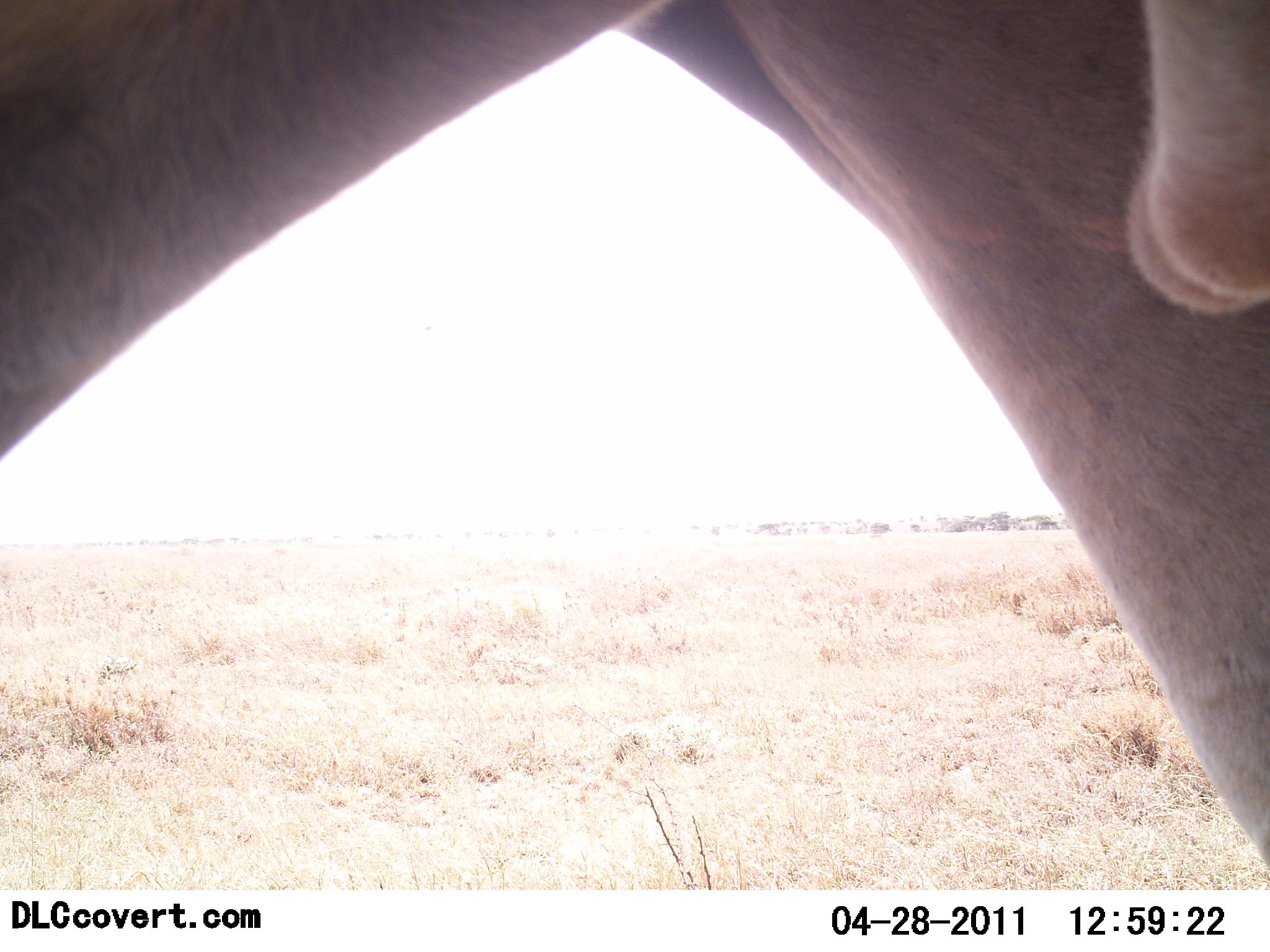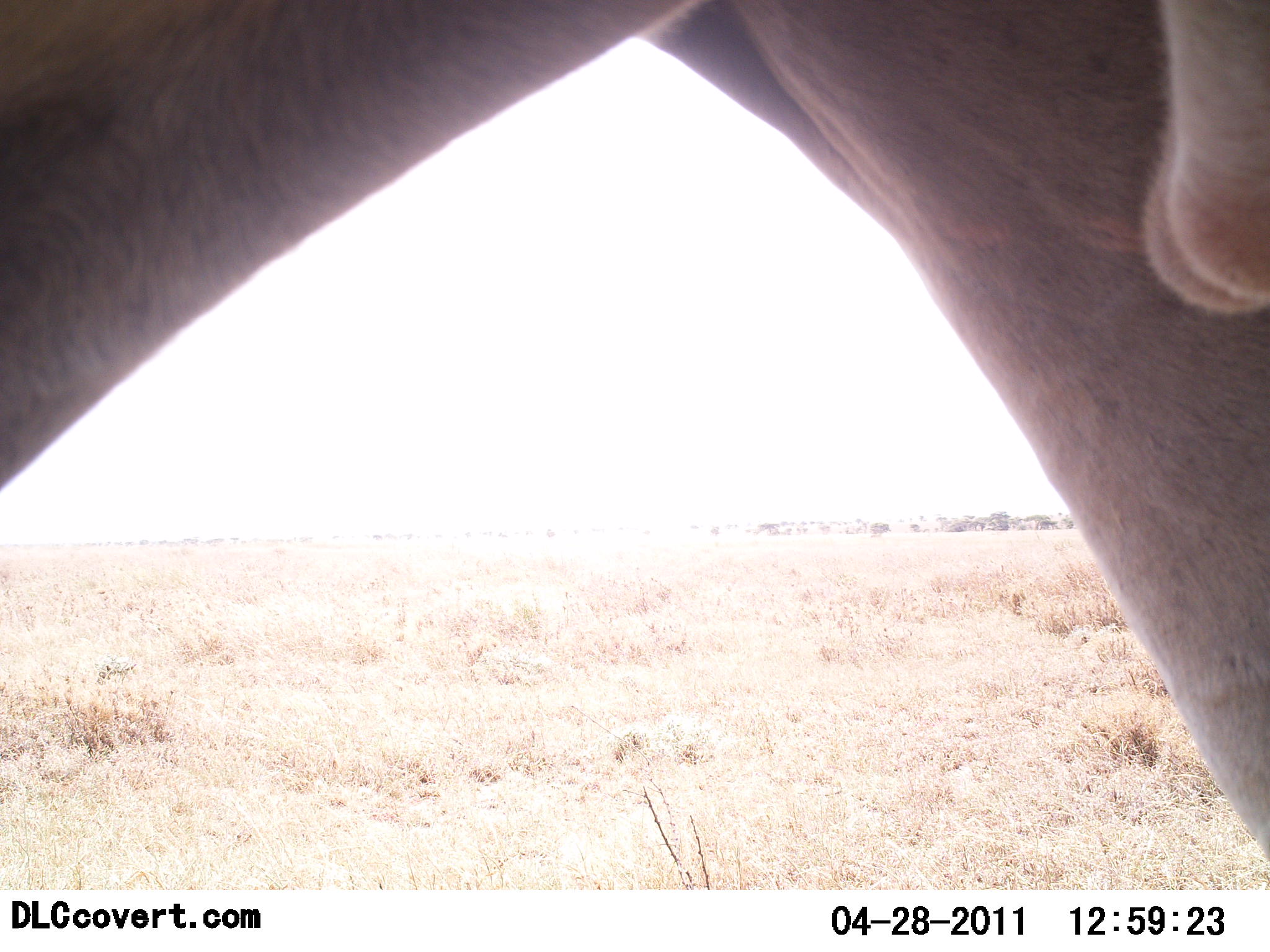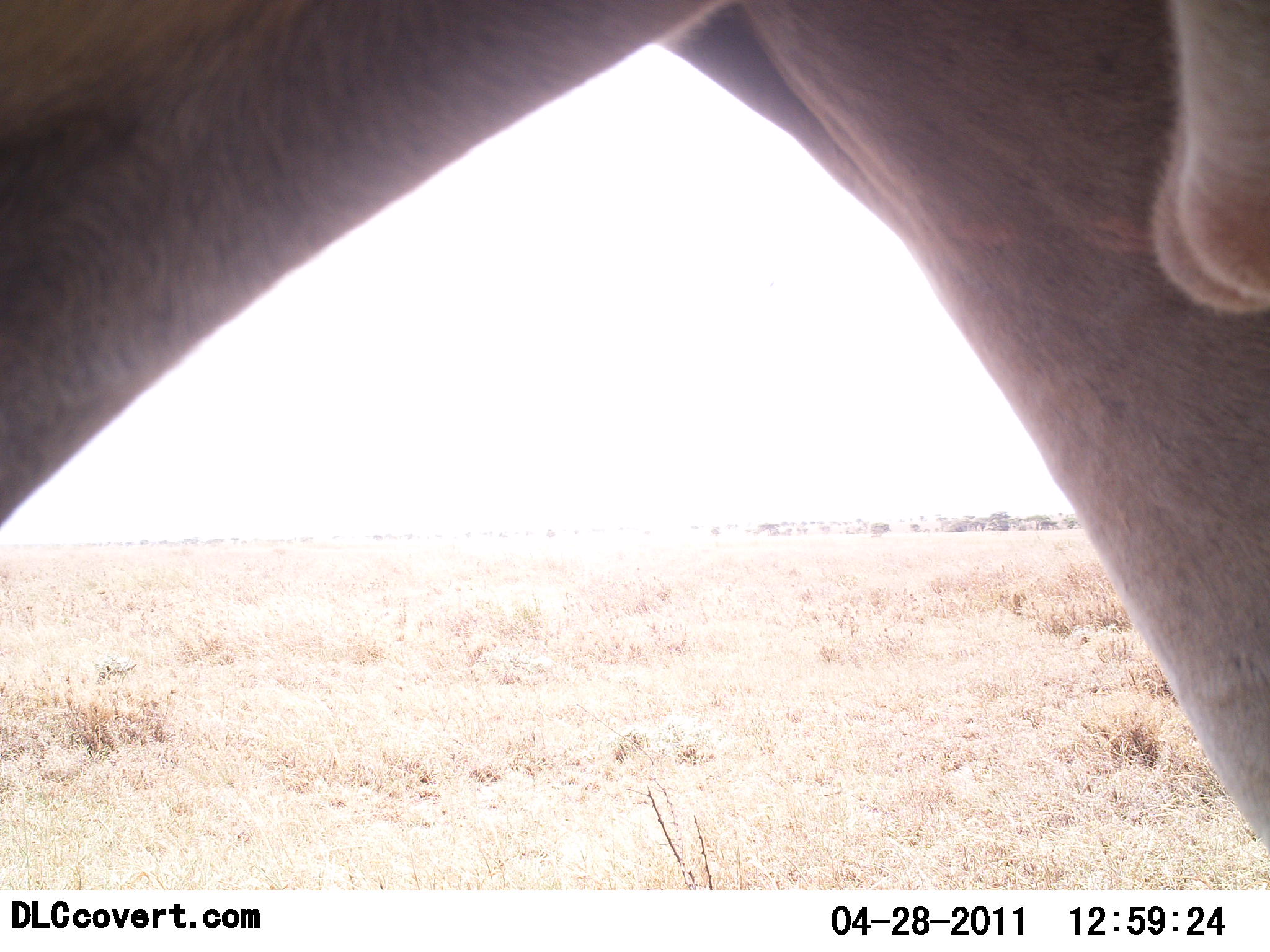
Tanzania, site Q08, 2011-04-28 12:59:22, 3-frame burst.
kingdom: Animalia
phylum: Chordata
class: Mammalia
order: Proboscidea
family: Elephantidae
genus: Loxodonta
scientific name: Loxodonta africana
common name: african bush elephant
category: elephant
Elephant (african bush elephant) (Loxodonta africana), count 1. Behavior (volunteer vote fractions): standing 33%, resting 0%, moving 67%, interacting 0%. Young present (vote fraction): 0%. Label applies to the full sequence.